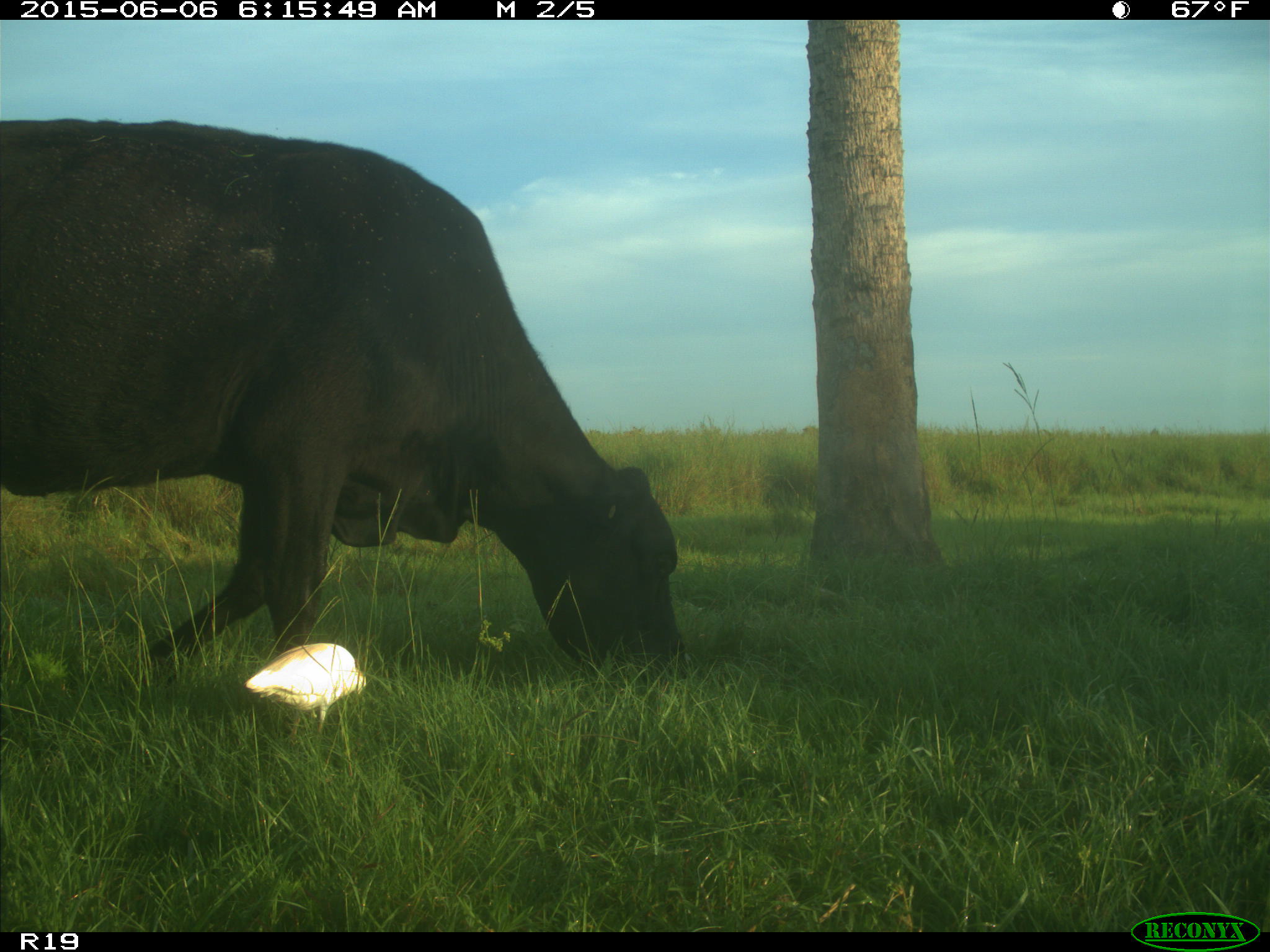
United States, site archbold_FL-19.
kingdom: Animalia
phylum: Chordata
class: Mammalia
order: Artiodactyla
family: Bovidae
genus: Bos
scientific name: Bos taurus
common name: domestic cow